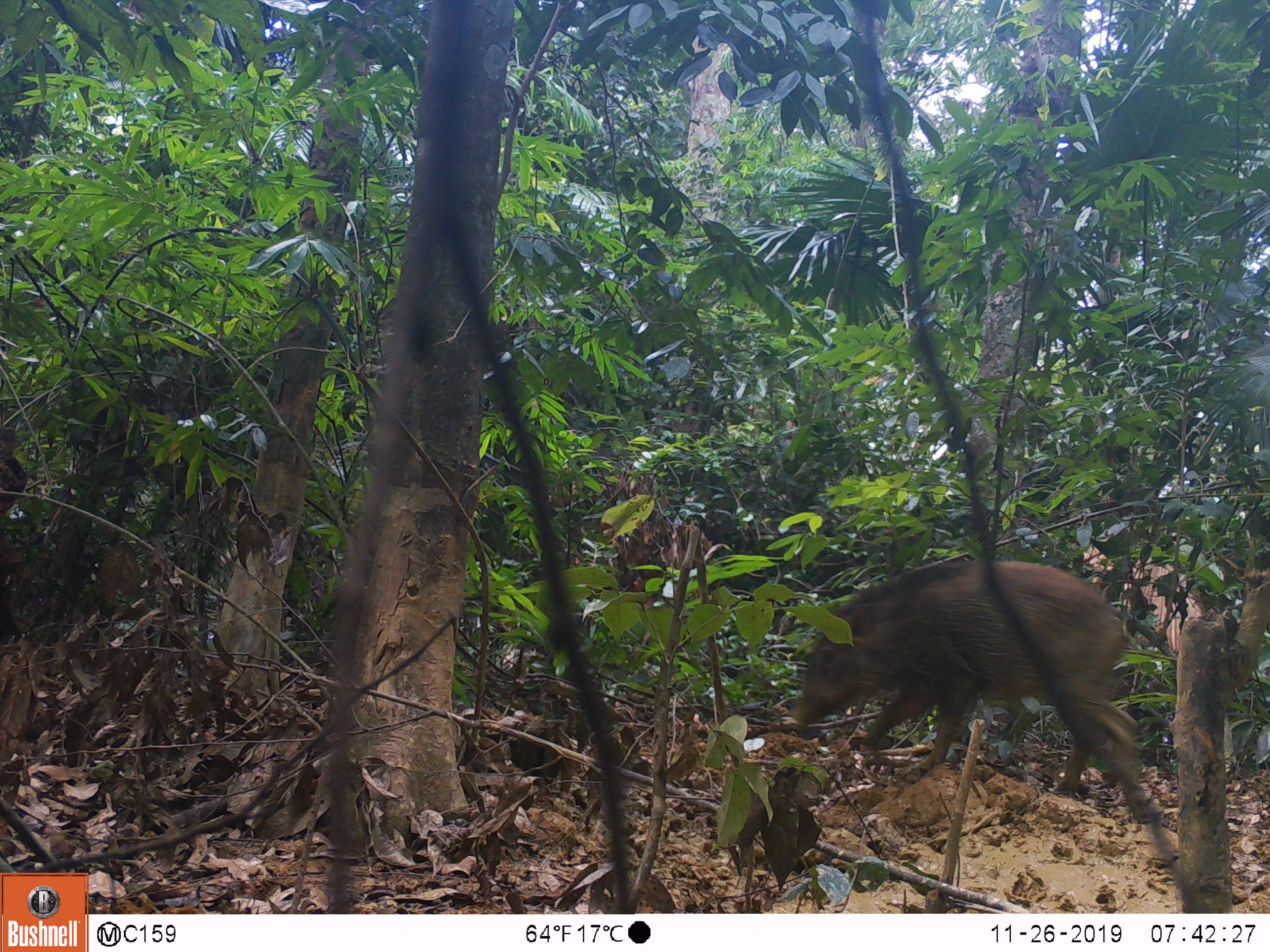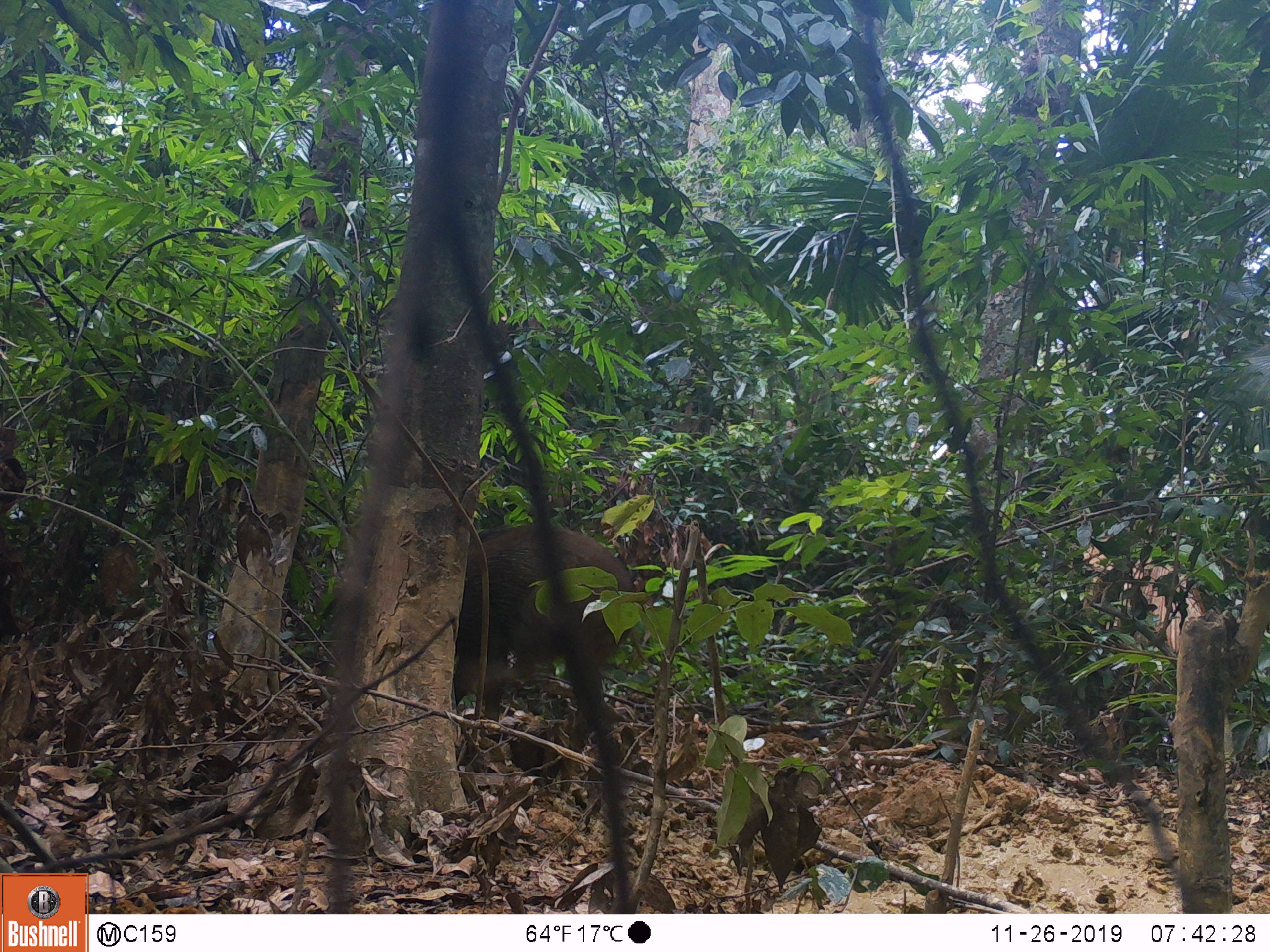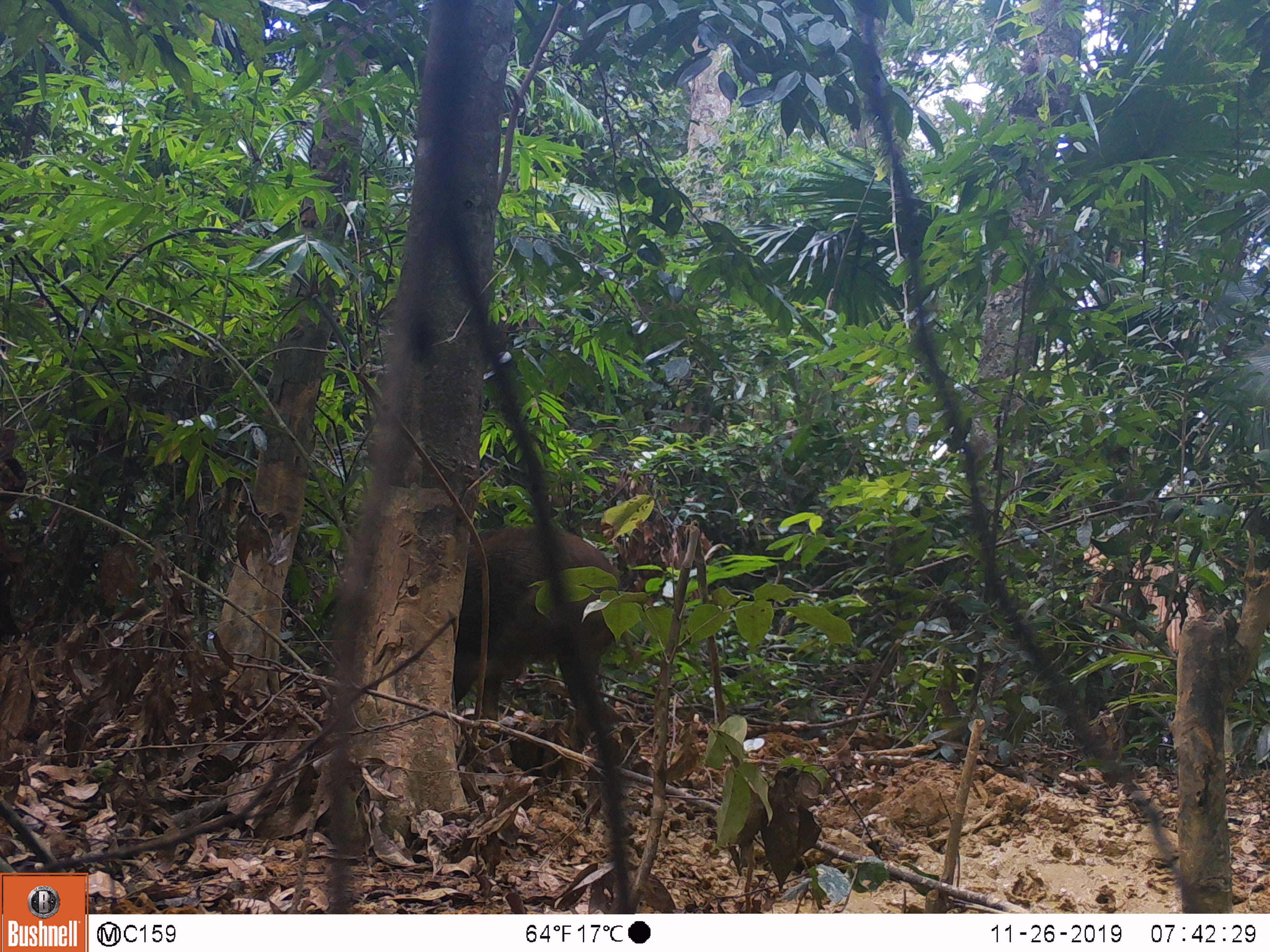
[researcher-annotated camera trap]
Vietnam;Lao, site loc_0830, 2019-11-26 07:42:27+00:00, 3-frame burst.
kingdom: Animalia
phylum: Chordata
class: Mammalia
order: Artiodactyla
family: Suidae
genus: Sus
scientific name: Sus scrofa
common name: eurasian wild pig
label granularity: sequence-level